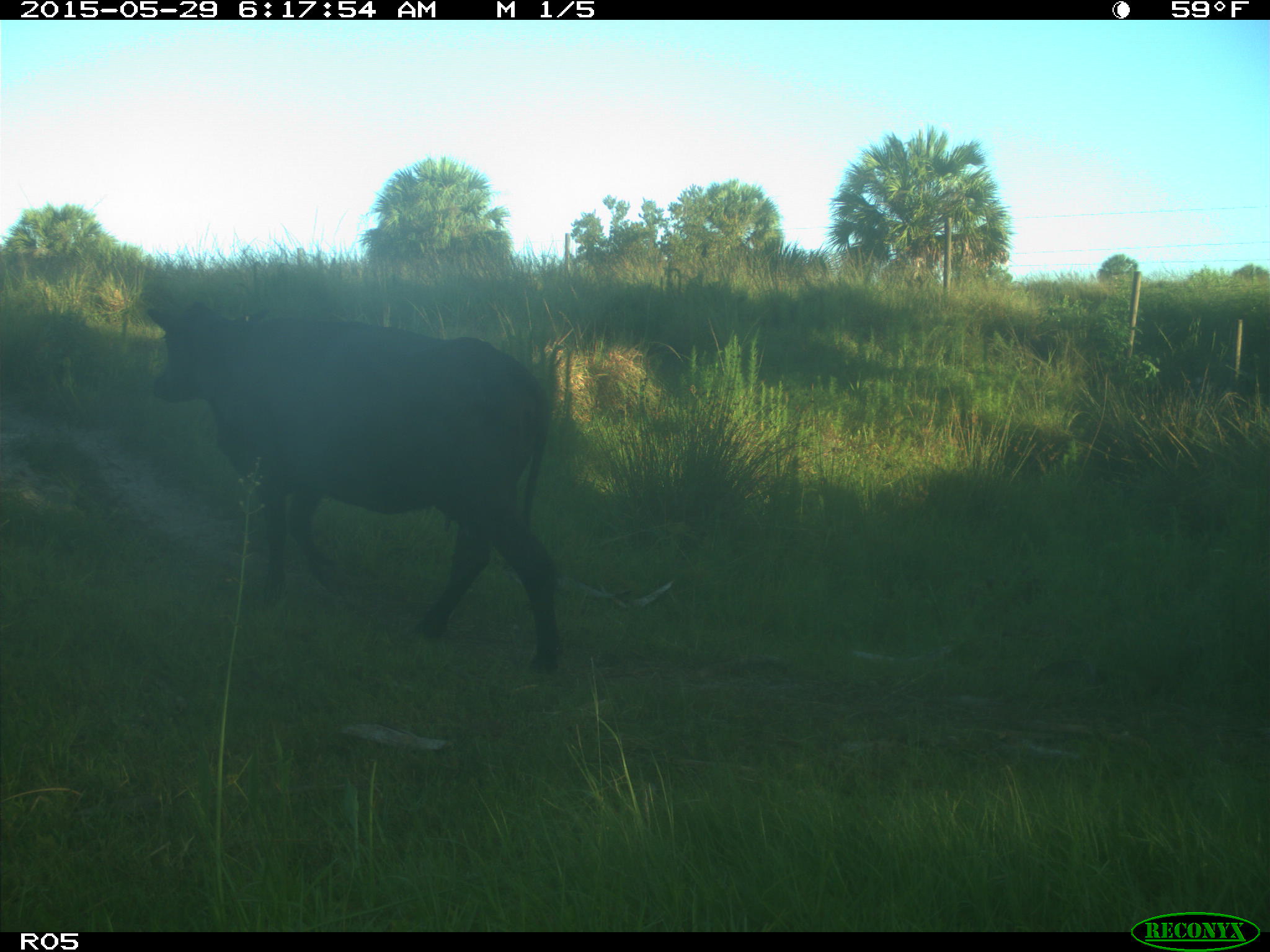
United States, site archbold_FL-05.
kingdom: Animalia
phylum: Chordata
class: Mammalia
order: Artiodactyla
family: Bovidae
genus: Bos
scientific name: Bos taurus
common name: domestic cow